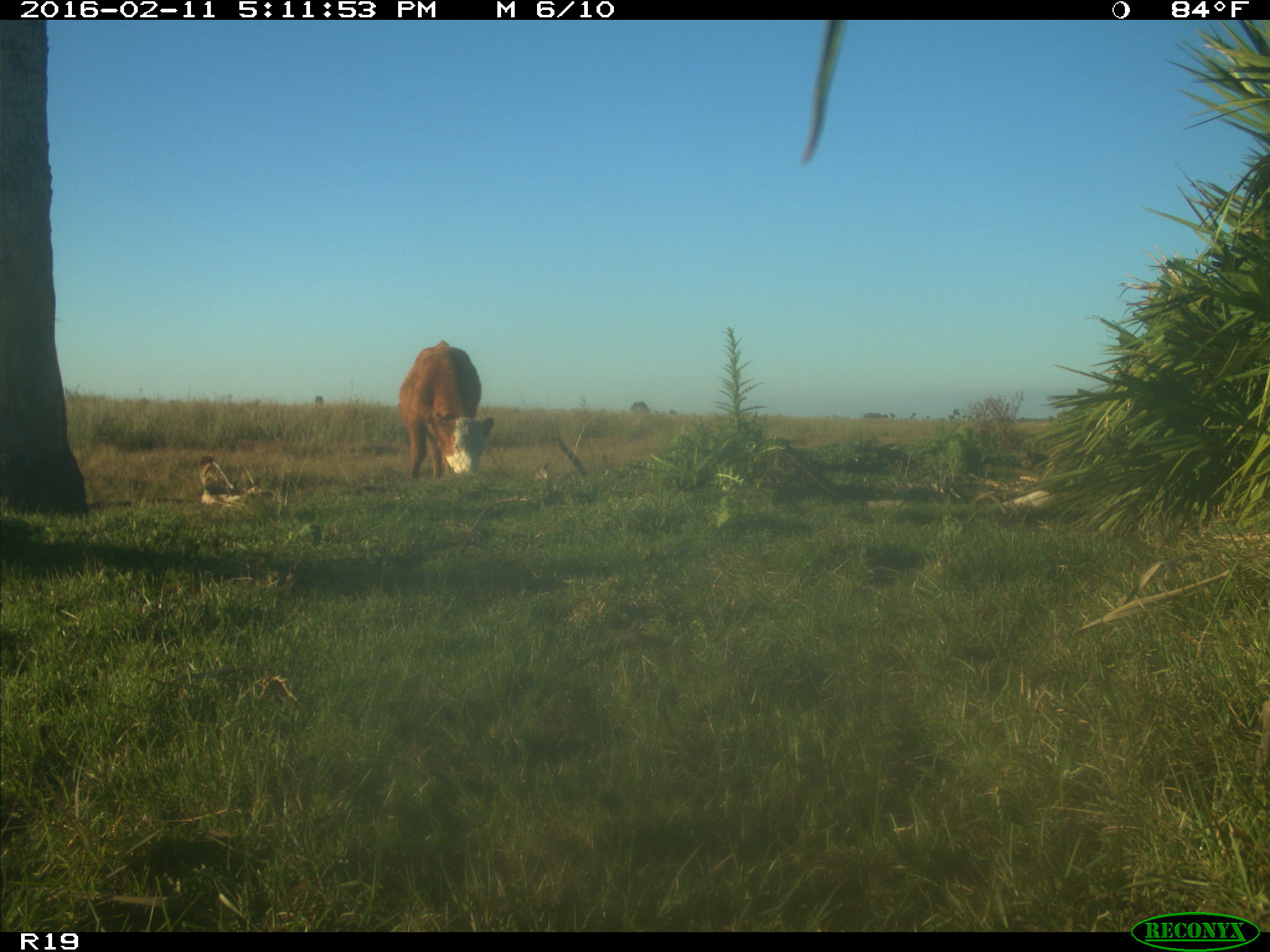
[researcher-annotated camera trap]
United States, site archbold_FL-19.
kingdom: Animalia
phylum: Chordata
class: Mammalia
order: Artiodactyla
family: Bovidae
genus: Bos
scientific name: Bos taurus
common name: domestic cow